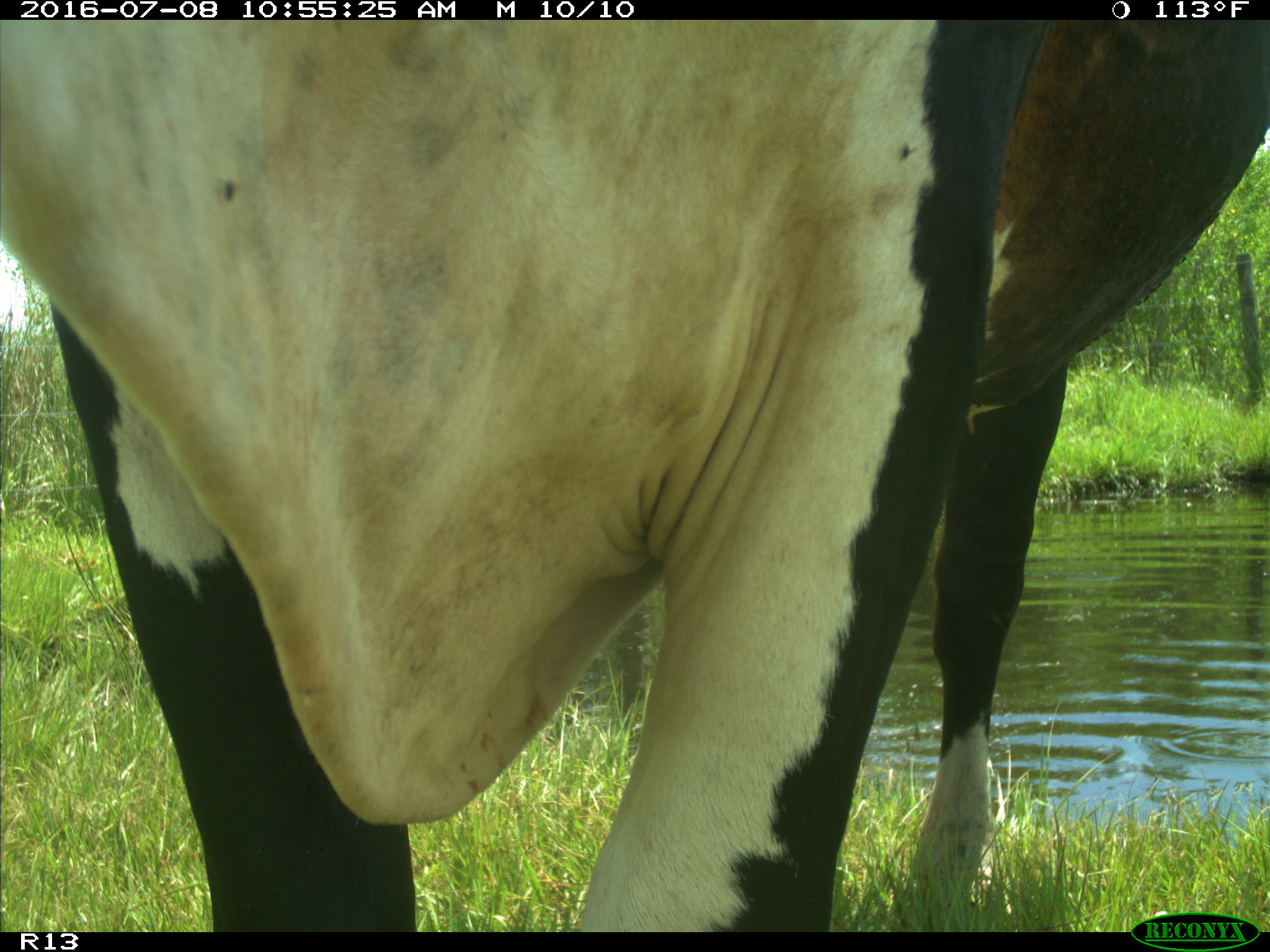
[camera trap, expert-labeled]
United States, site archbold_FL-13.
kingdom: Animalia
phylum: Chordata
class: Mammalia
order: Artiodactyla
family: Bovidae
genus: Bos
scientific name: Bos taurus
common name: domestic cow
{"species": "Bos taurus (domestic cow)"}